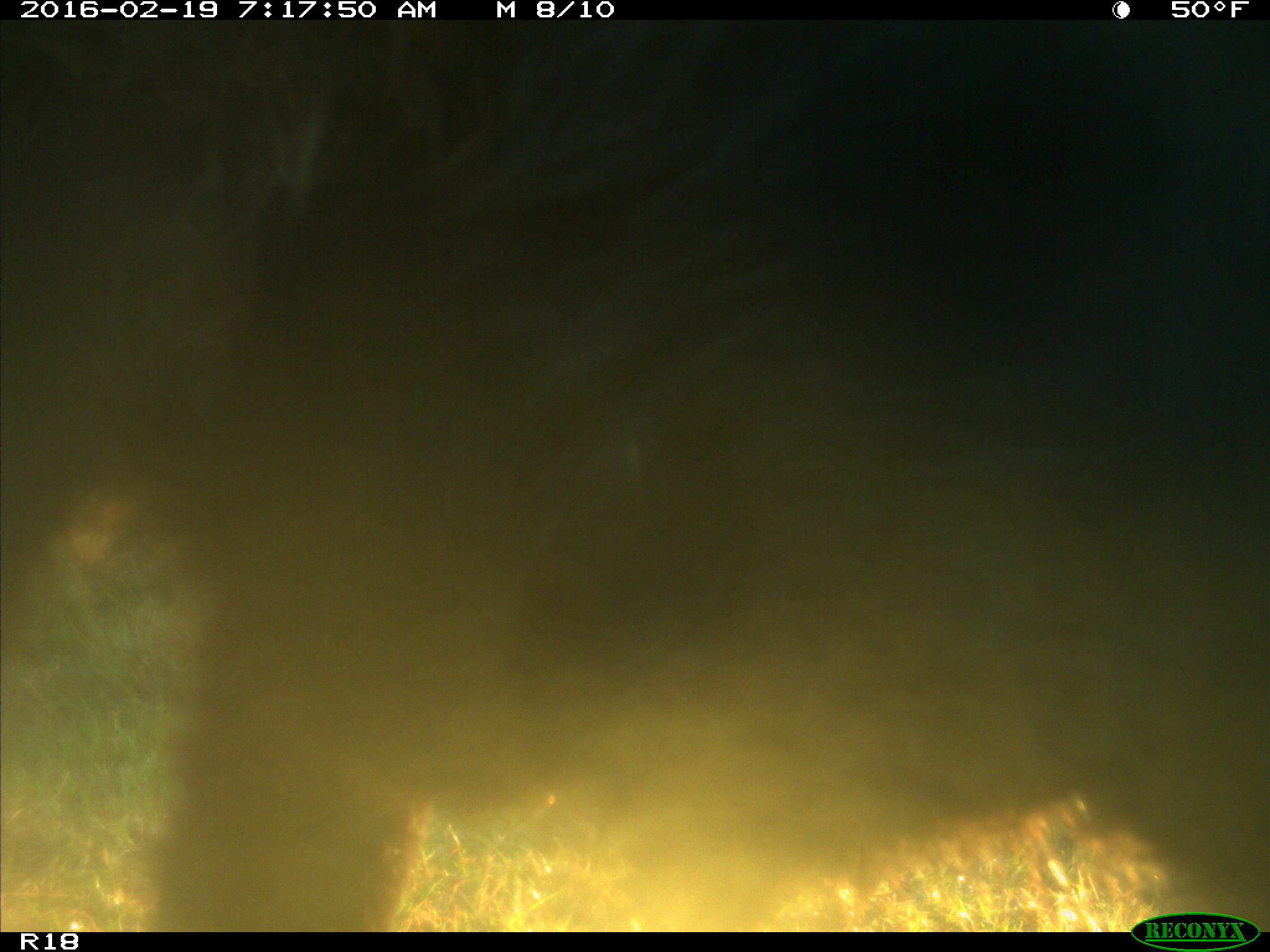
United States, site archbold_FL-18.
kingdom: Animalia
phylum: Chordata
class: Mammalia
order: Artiodactyla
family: Bovidae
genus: Bos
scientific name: Bos taurus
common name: domestic cow